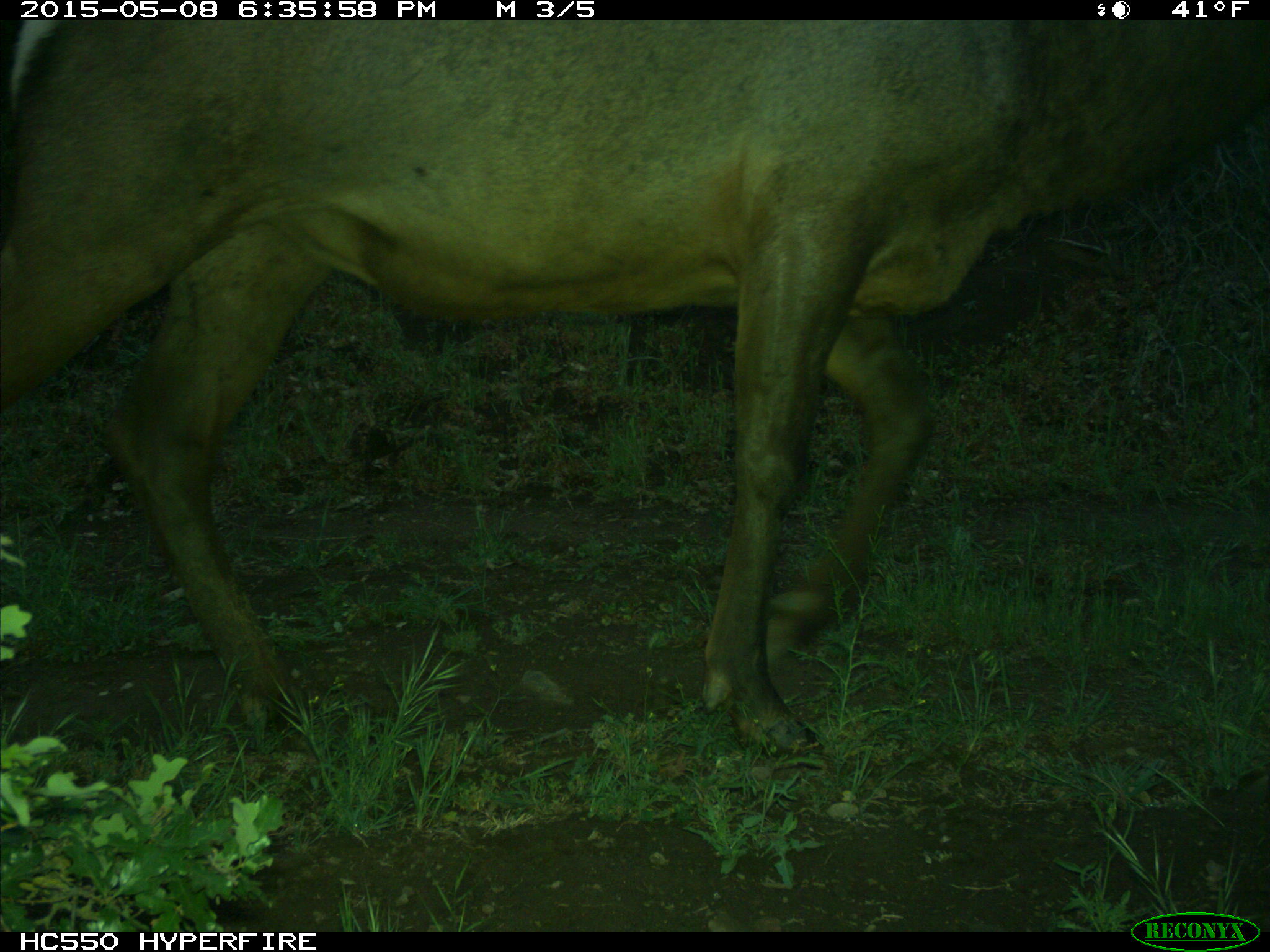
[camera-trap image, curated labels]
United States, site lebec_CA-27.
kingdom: Animalia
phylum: Chordata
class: Mammalia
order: Artiodactyla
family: Cervidae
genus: Cervus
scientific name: Cervus canadensis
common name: elk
Cervus canadensis (elk).